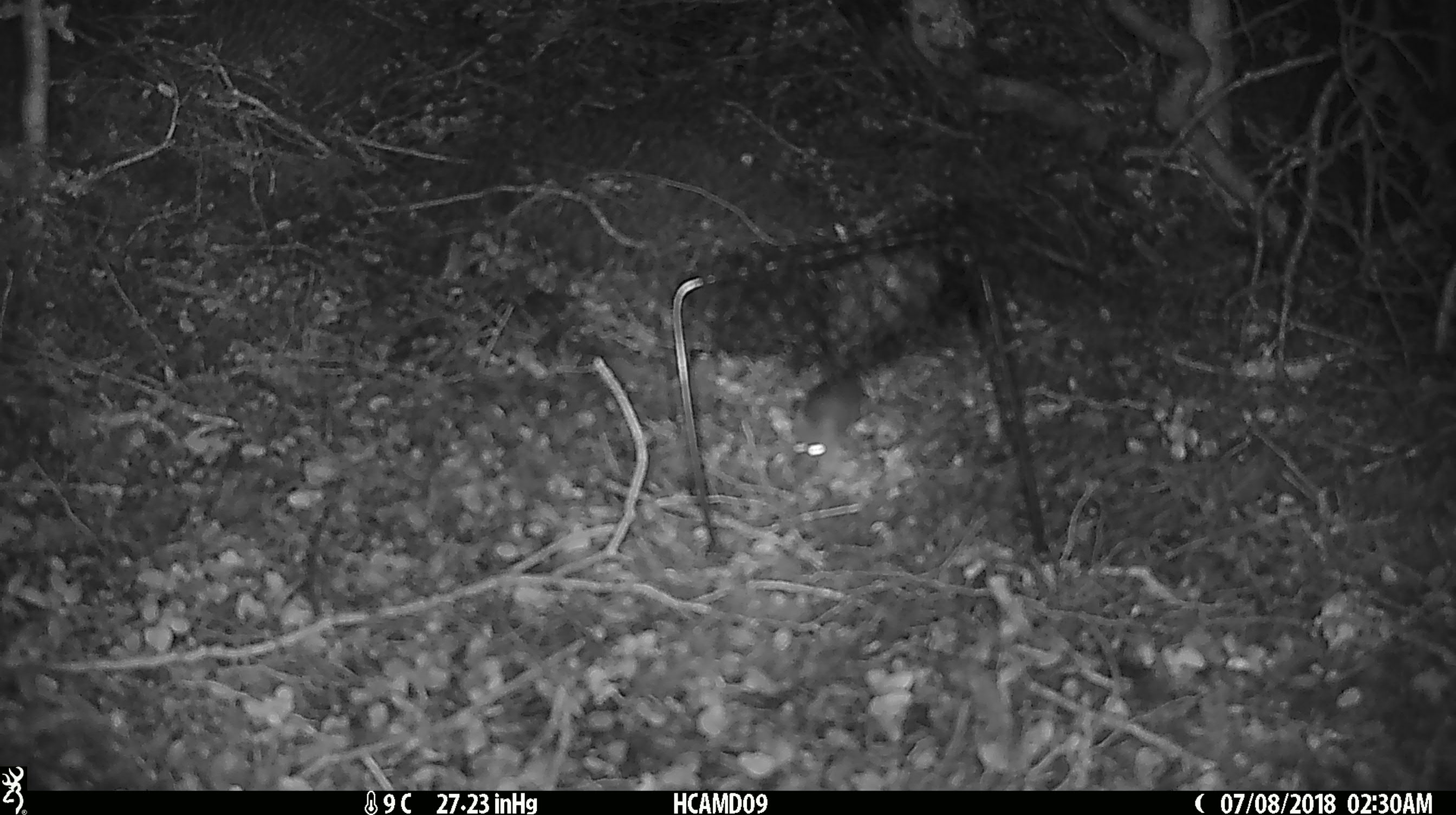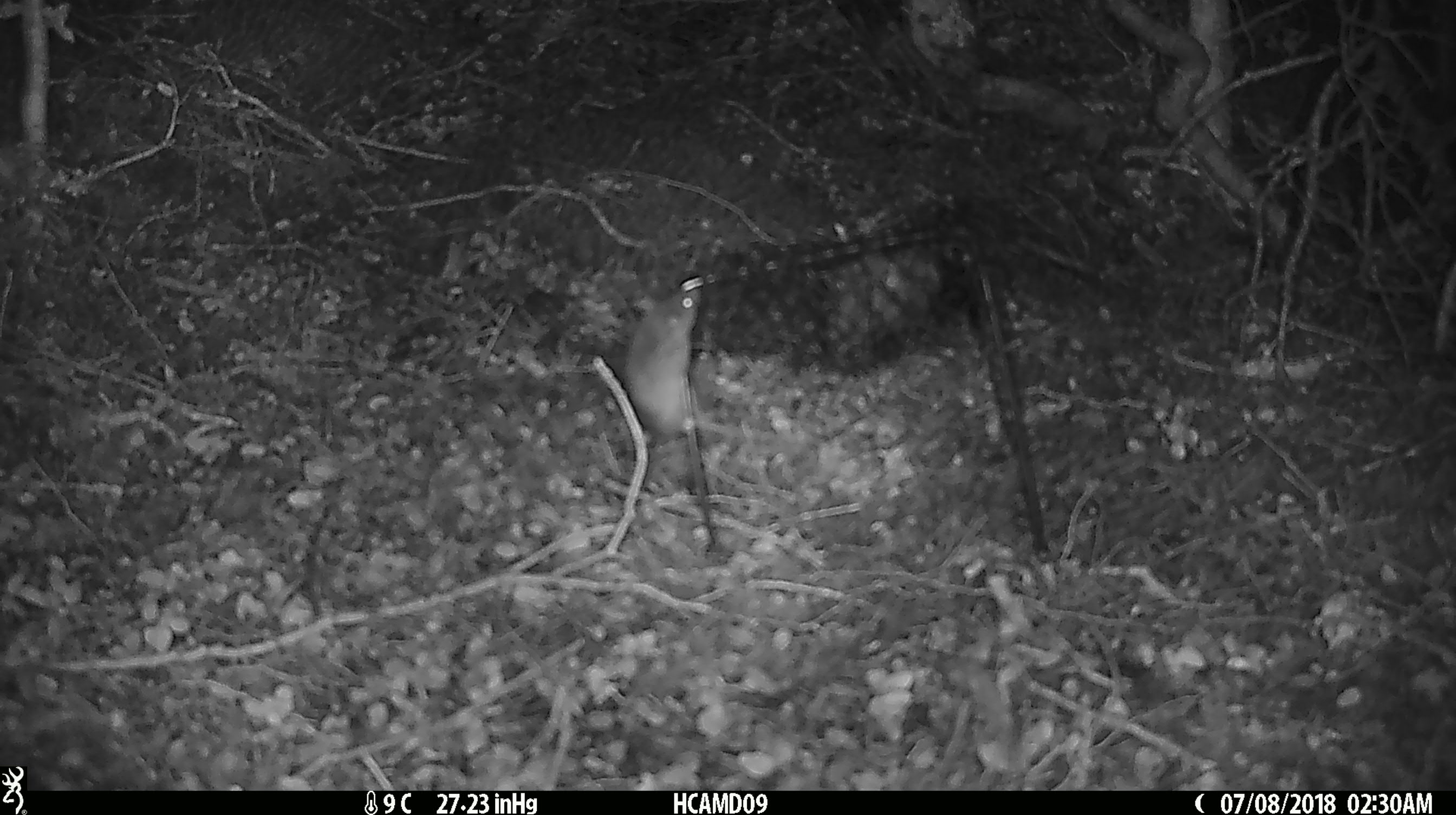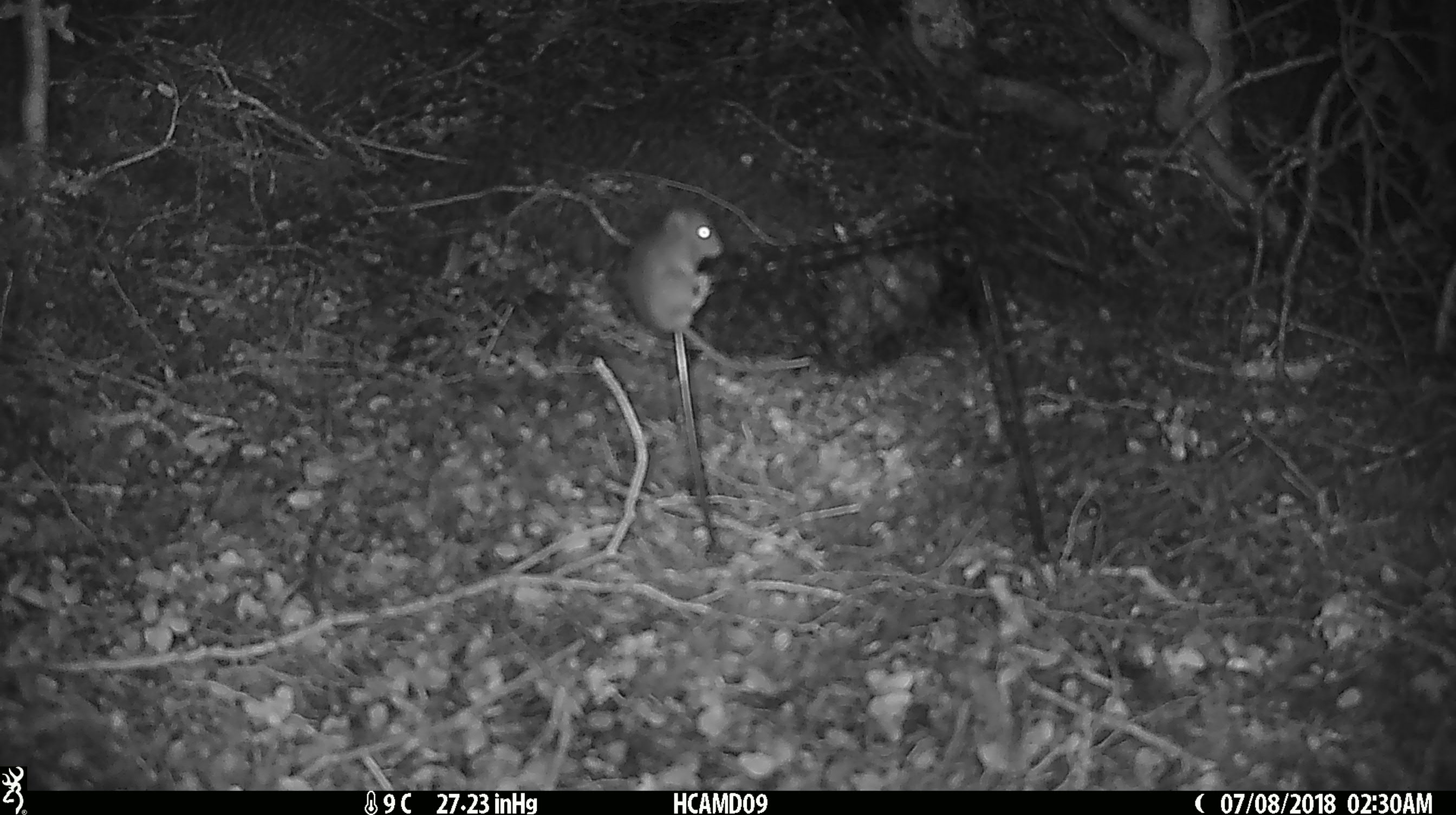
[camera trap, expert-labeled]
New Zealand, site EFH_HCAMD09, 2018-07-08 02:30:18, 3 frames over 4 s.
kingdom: Animalia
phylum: Chordata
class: Mammalia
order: Rodentia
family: Muridae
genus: Mus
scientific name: Mus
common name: mouse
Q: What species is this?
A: Mouse (Mus).